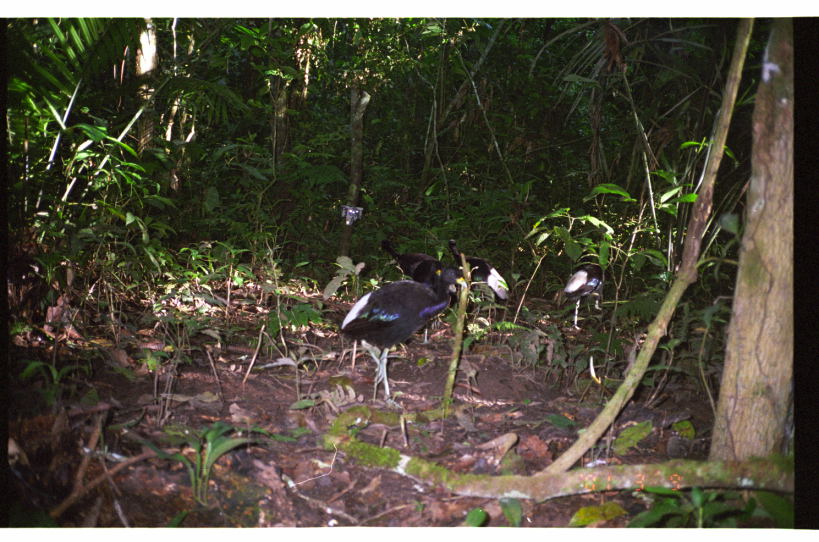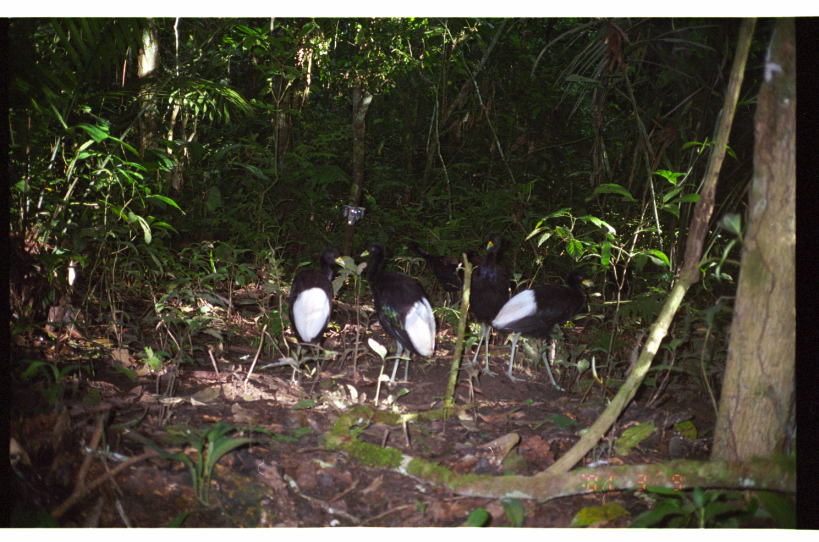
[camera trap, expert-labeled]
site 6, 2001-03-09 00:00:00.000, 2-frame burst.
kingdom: Animalia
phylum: Chordata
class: Aves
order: Gruiformes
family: Psophiidae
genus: Psophia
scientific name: Psophia leucoptera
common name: pale-winged trumpeter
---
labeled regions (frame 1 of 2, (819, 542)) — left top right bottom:
psophia leucoptera: 338 267 468 405; 447 238 509 322; 377 238 457 294; 563 244 605 331; 409 258 447 344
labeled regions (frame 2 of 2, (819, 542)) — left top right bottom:
psophia leucoptera: 490 267 595 393; 358 242 437 384; 457 234 518 378; 285 245 346 374; 400 236 471 311